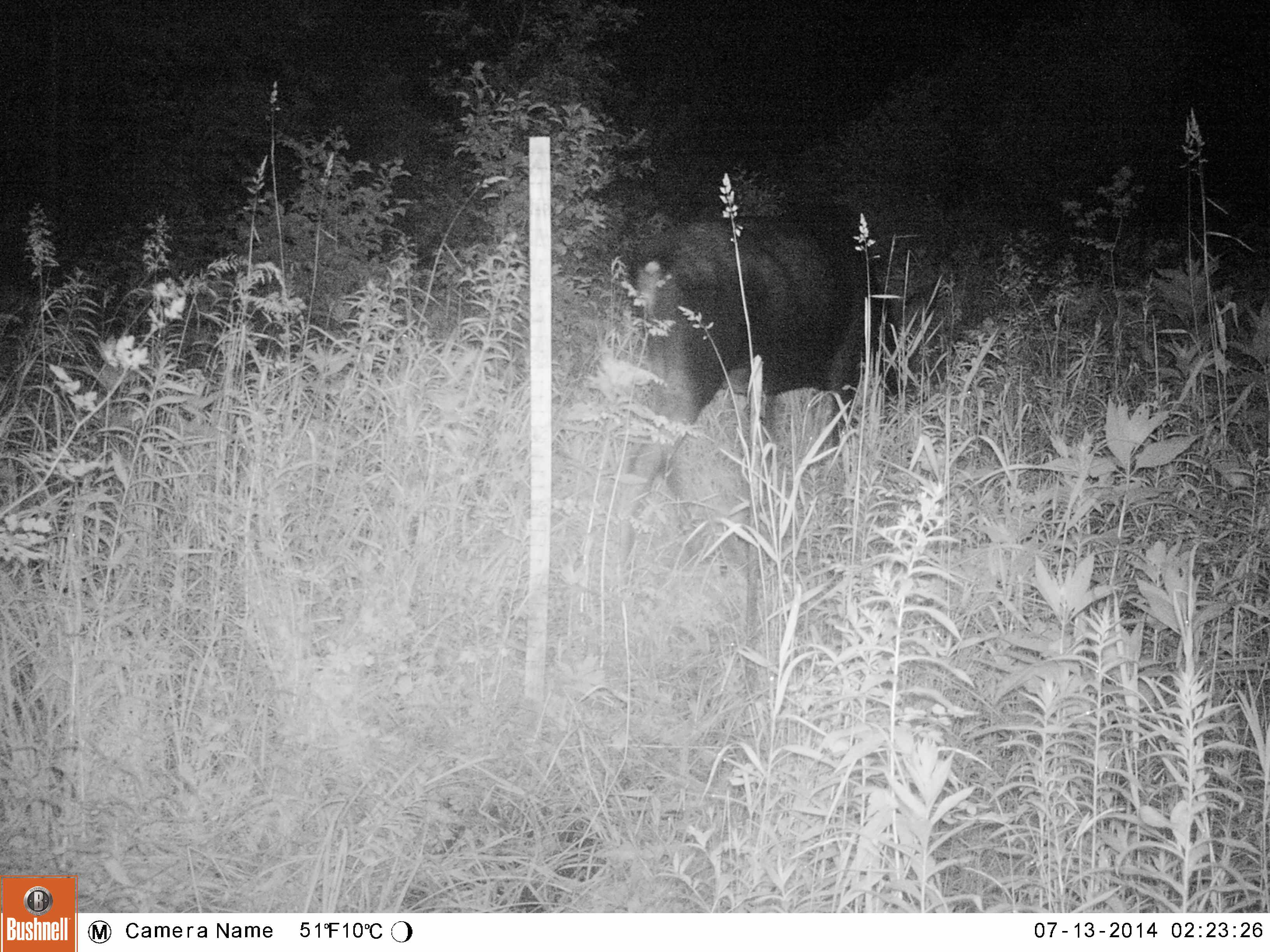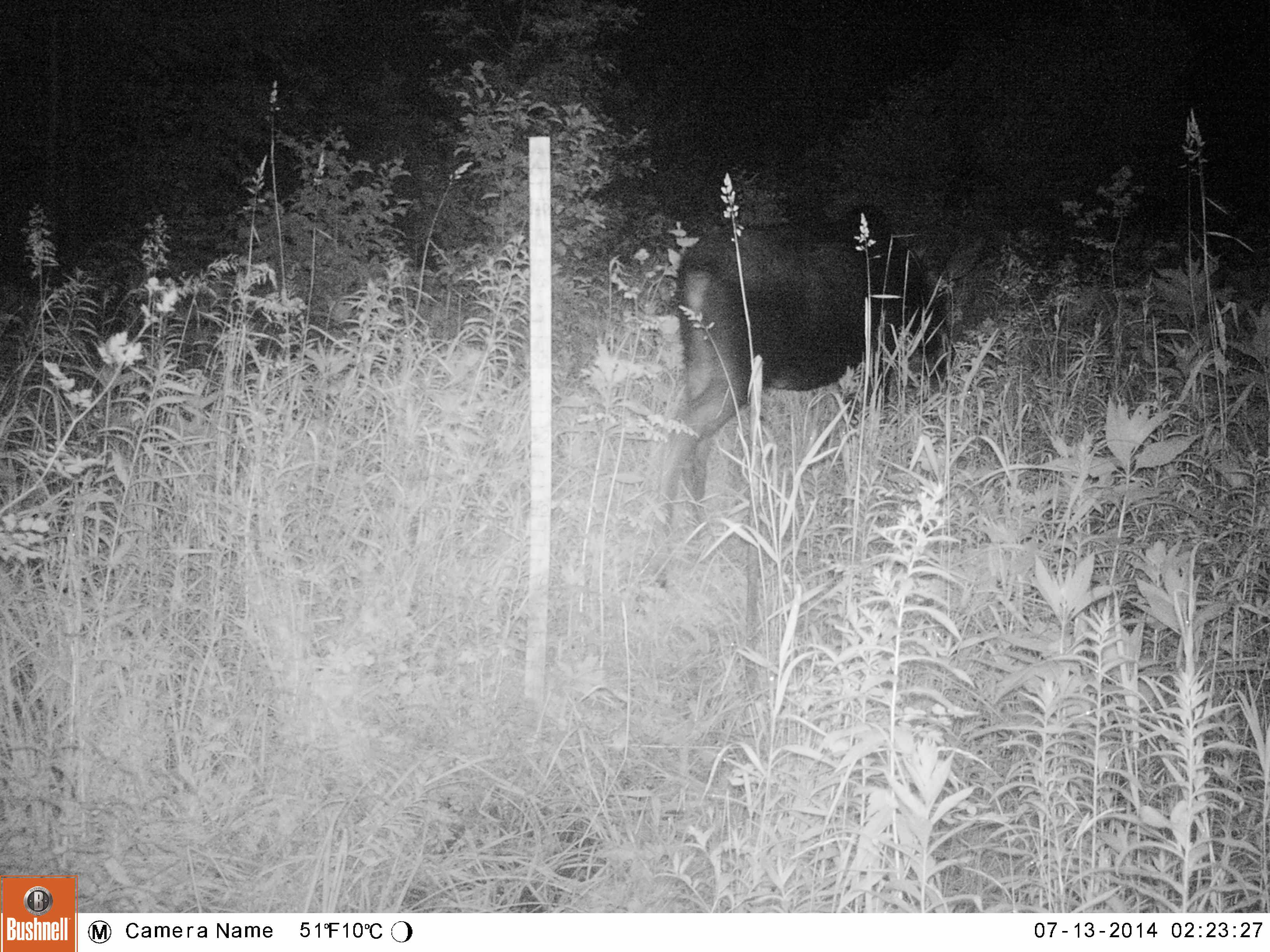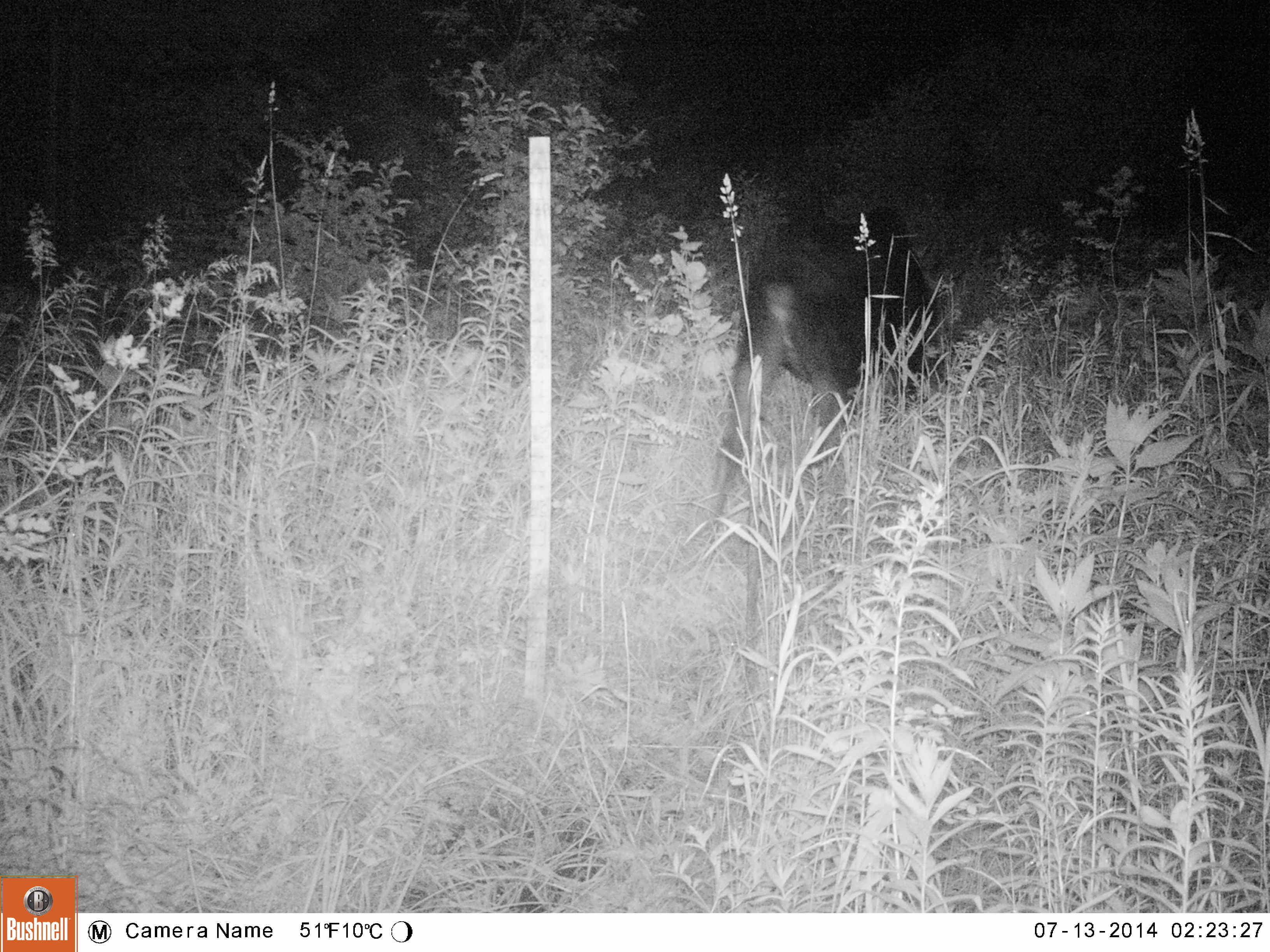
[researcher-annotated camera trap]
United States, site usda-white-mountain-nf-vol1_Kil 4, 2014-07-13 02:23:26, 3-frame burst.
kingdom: Animalia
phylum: Chordata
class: Mammalia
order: Artiodactyla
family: Cervidae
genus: Alces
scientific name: Alces alces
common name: moose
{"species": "moose (Alces alces)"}